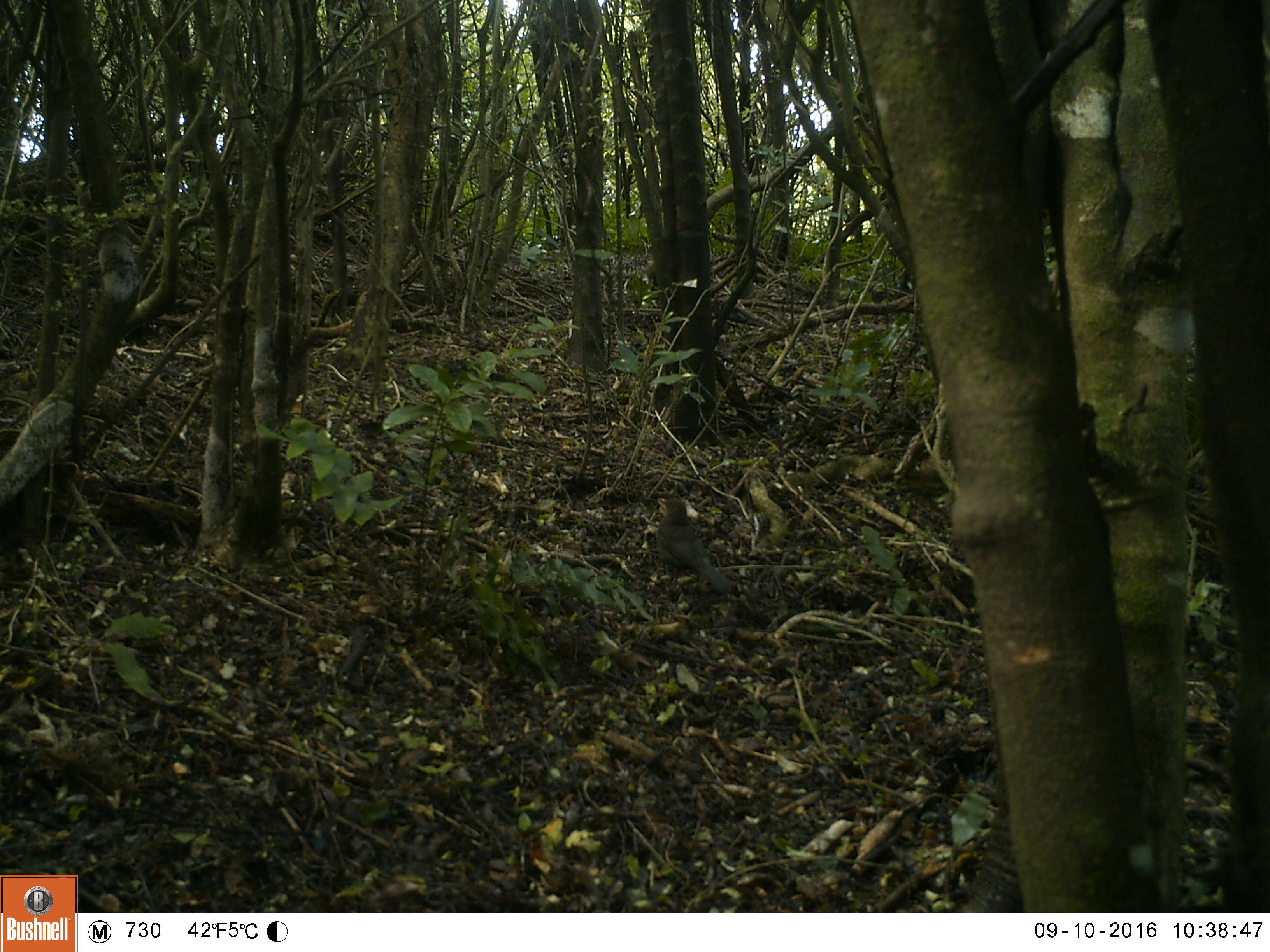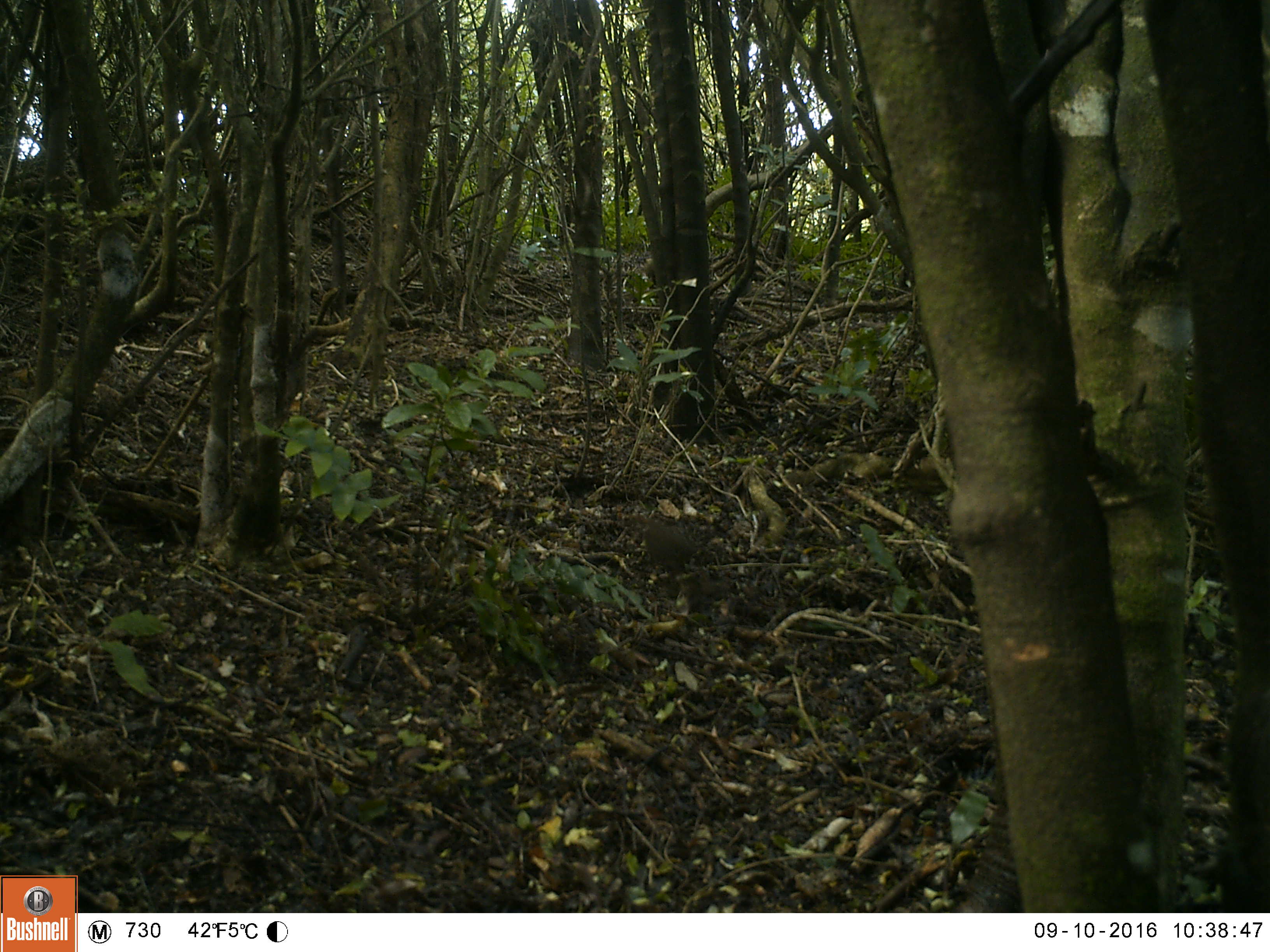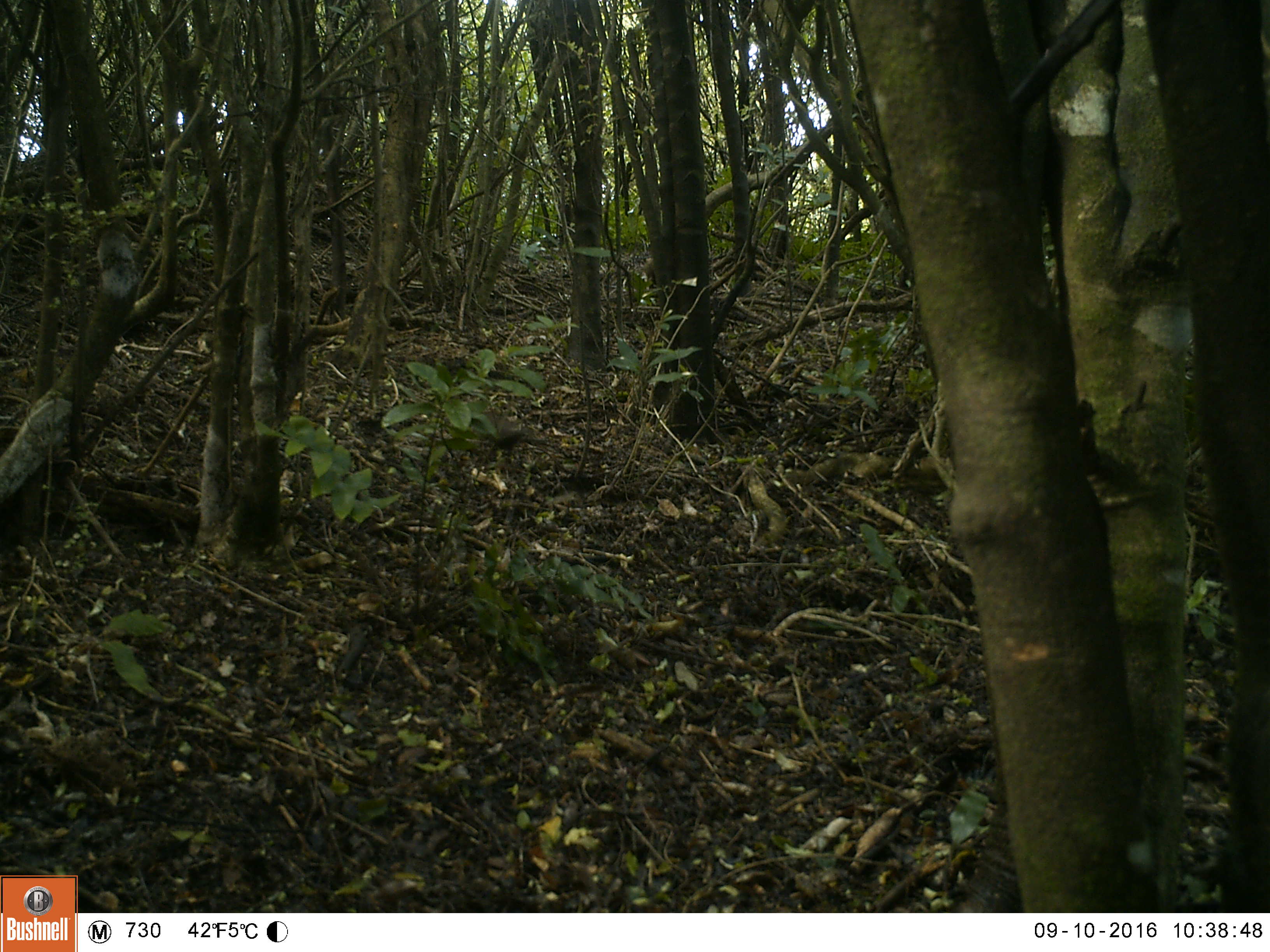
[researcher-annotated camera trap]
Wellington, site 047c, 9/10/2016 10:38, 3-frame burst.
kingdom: Animalia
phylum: Chordata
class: Aves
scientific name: Aves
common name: bird